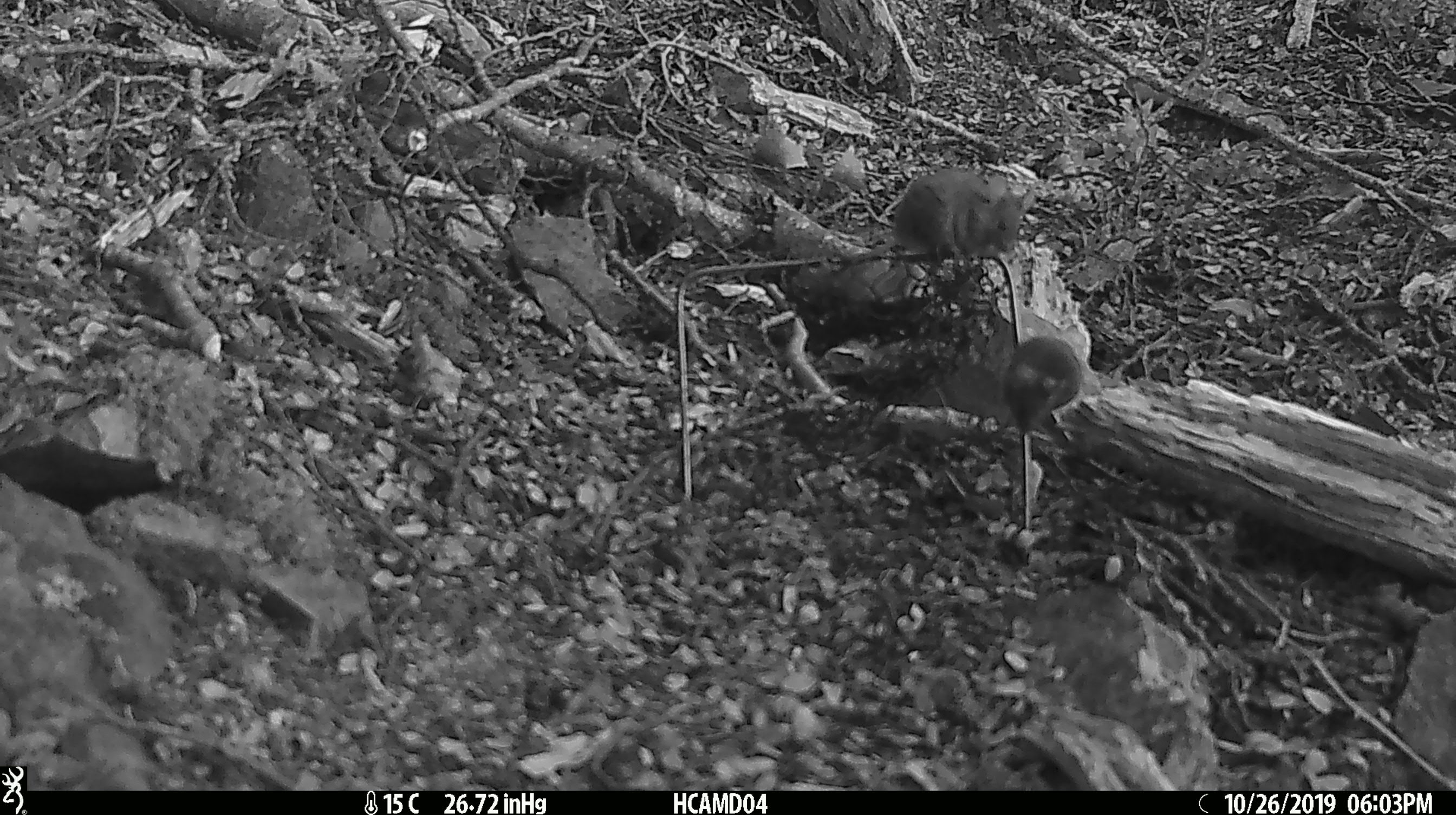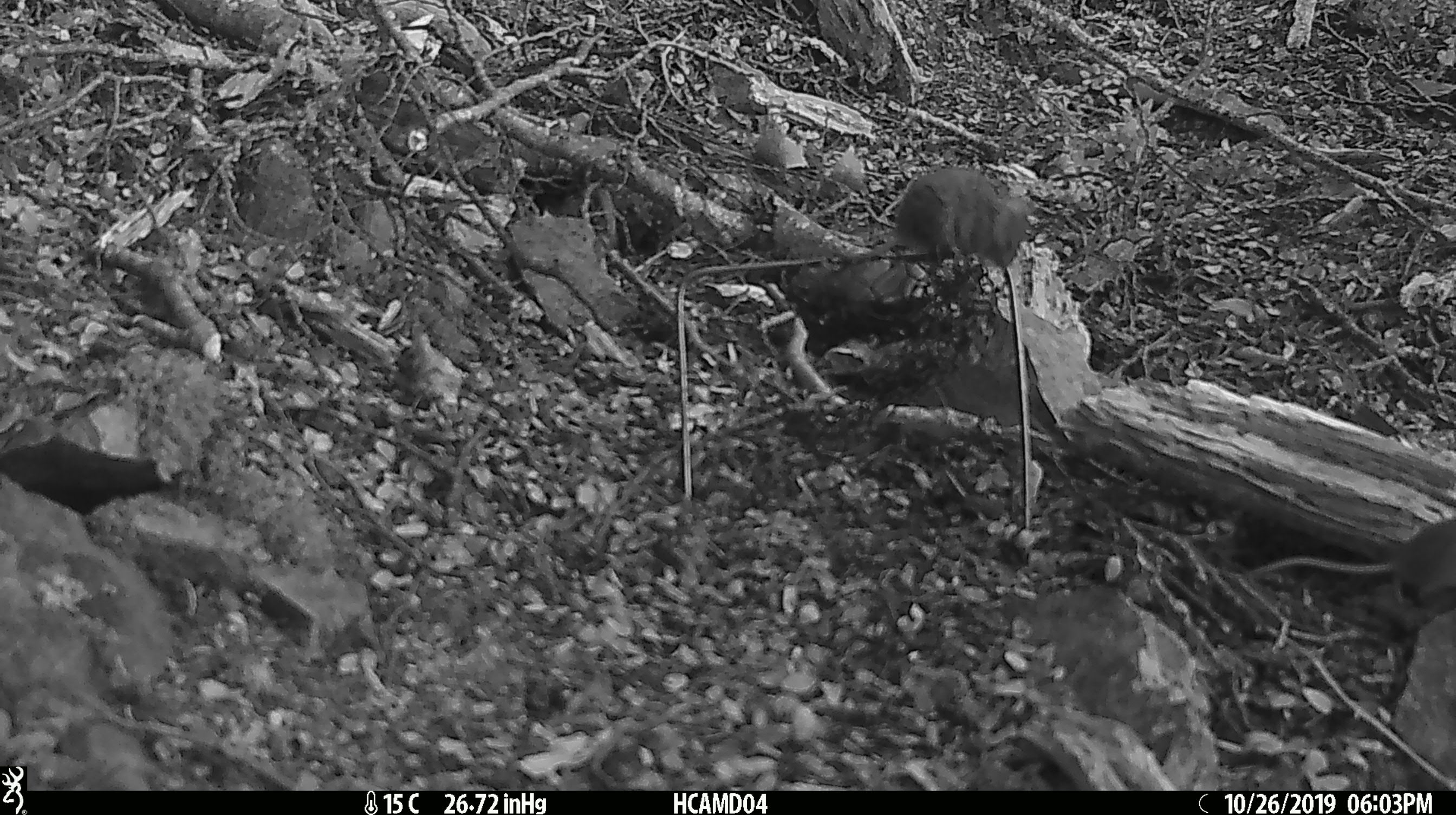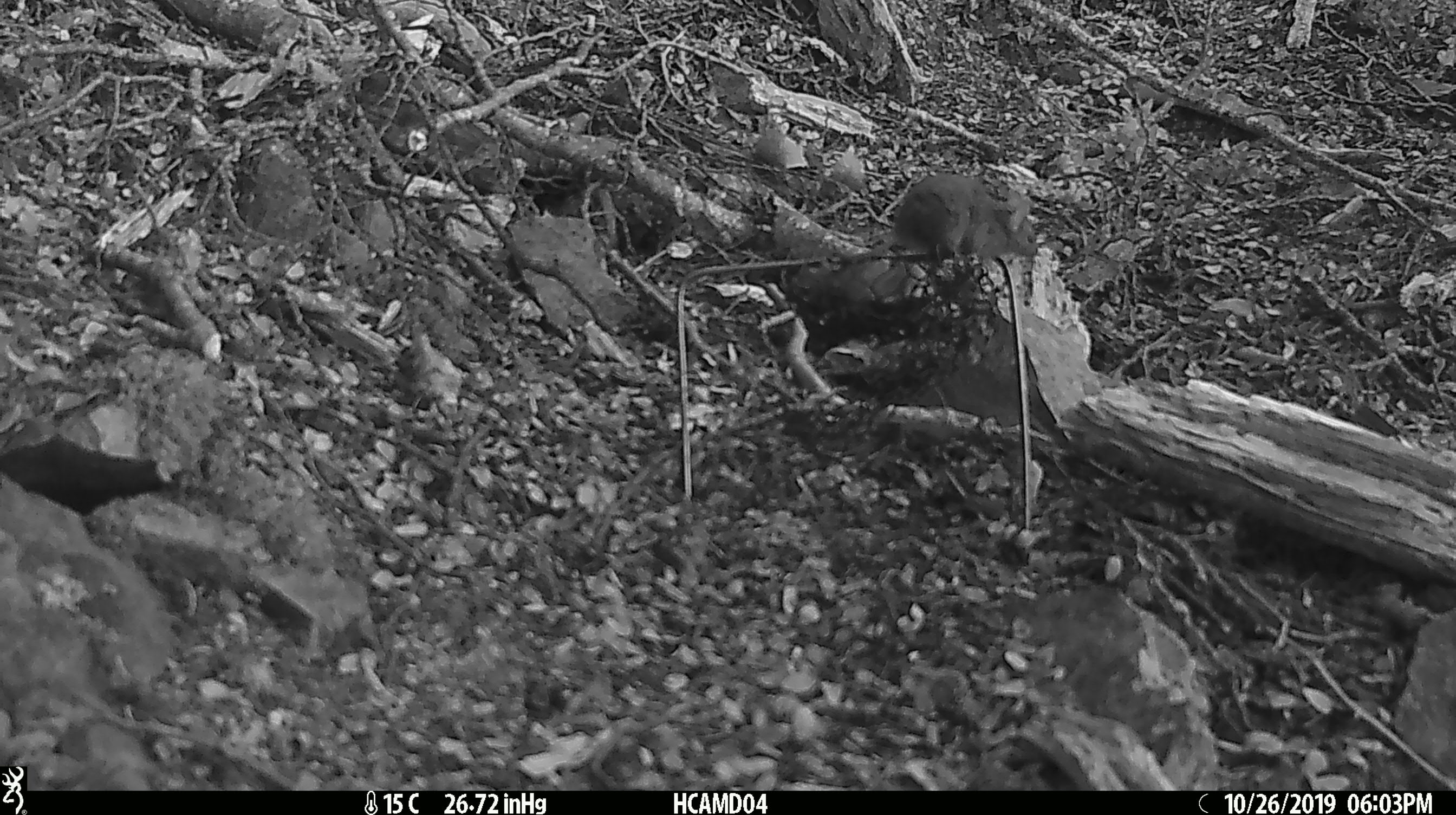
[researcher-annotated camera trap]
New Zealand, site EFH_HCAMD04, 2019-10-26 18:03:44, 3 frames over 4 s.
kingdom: Animalia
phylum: Chordata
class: Mammalia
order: Rodentia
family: Muridae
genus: Mus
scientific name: Mus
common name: mouse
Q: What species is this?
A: Mouse (Mus).